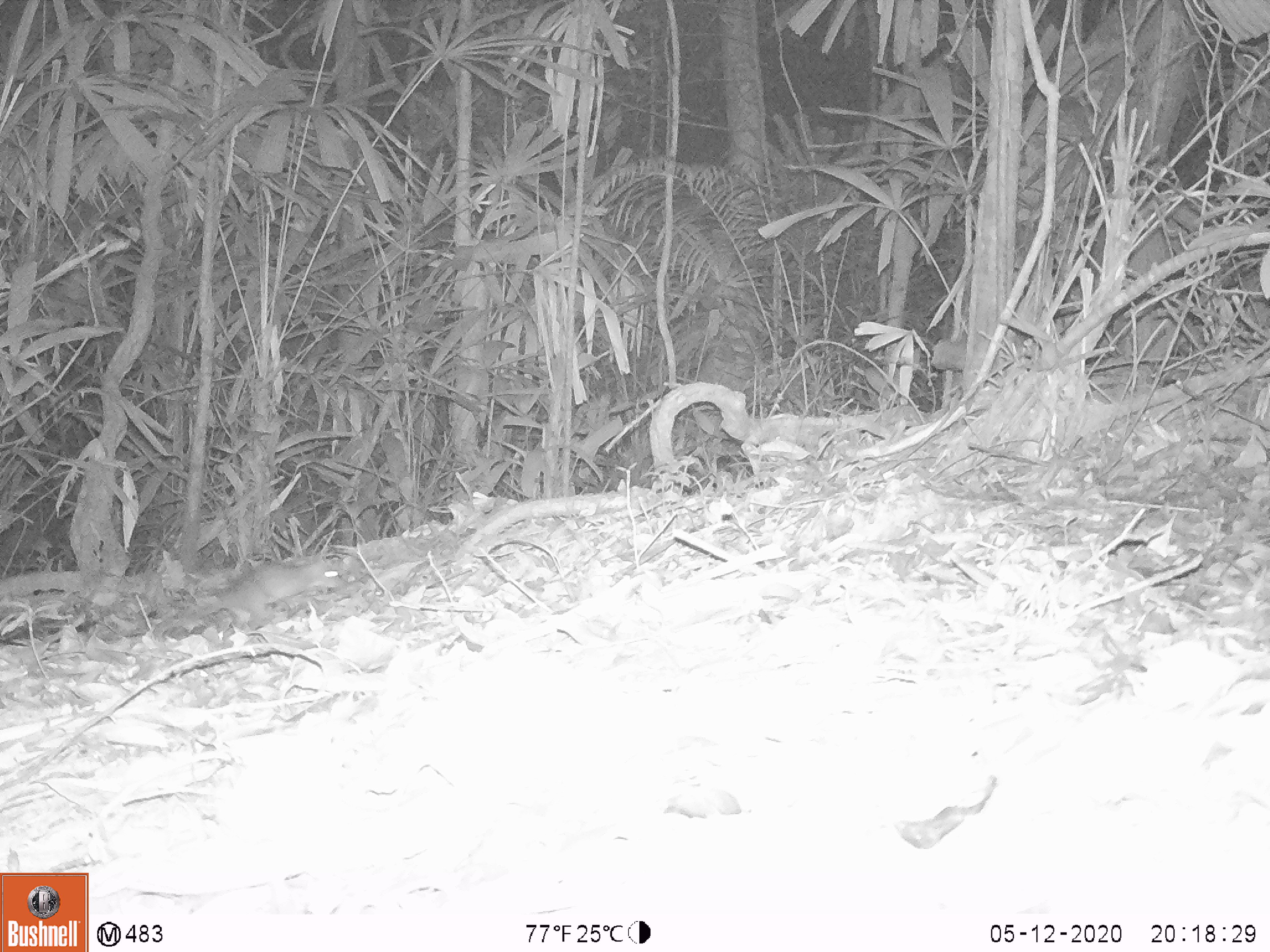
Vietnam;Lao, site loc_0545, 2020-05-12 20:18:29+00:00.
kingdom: Animalia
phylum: Chordata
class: Mammalia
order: Rodentia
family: Muridae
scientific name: Muridae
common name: old-world mice and rats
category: unidentified murid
Unidentified murid (old-world mice and rats) (Muridae). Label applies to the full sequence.